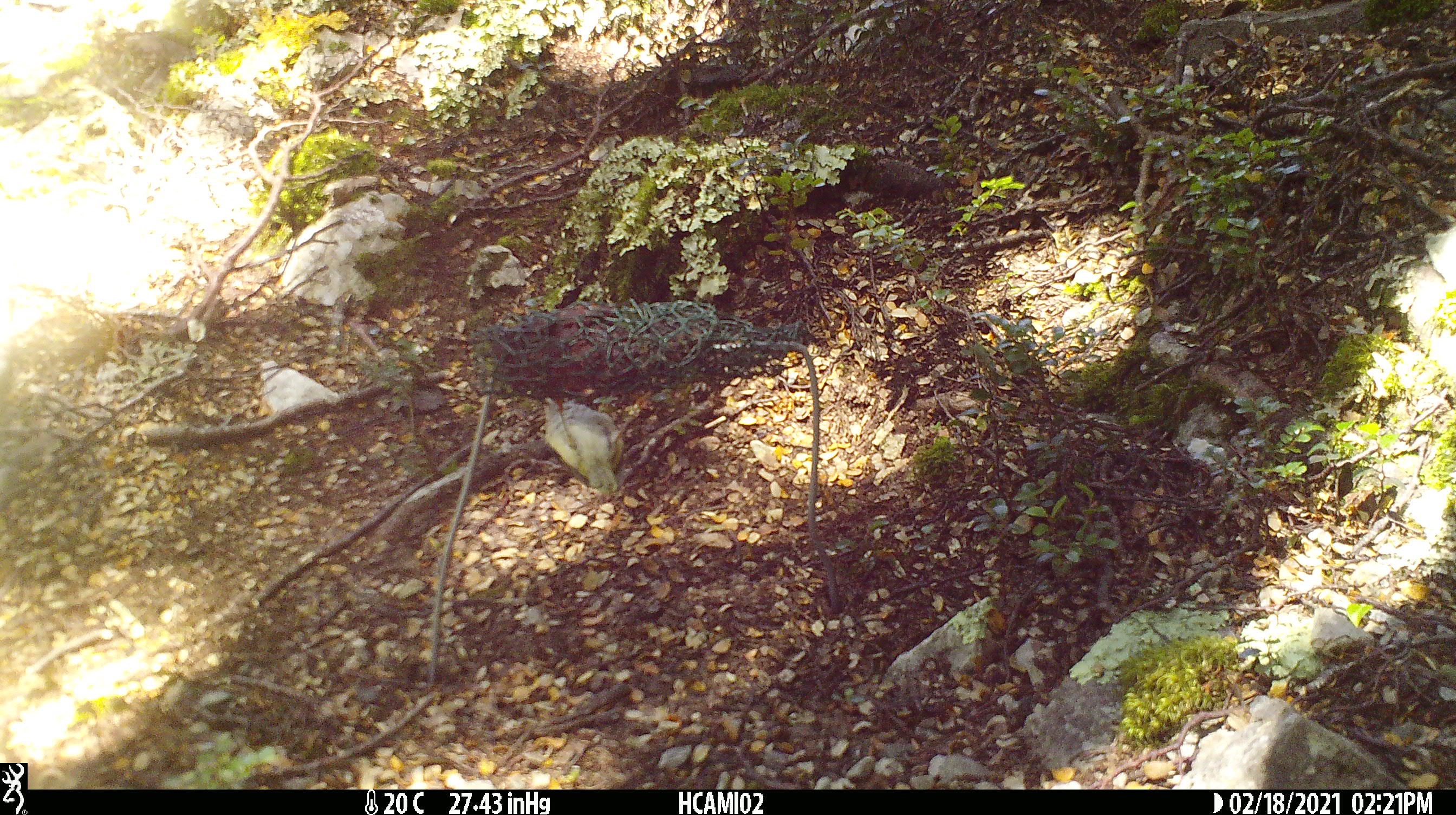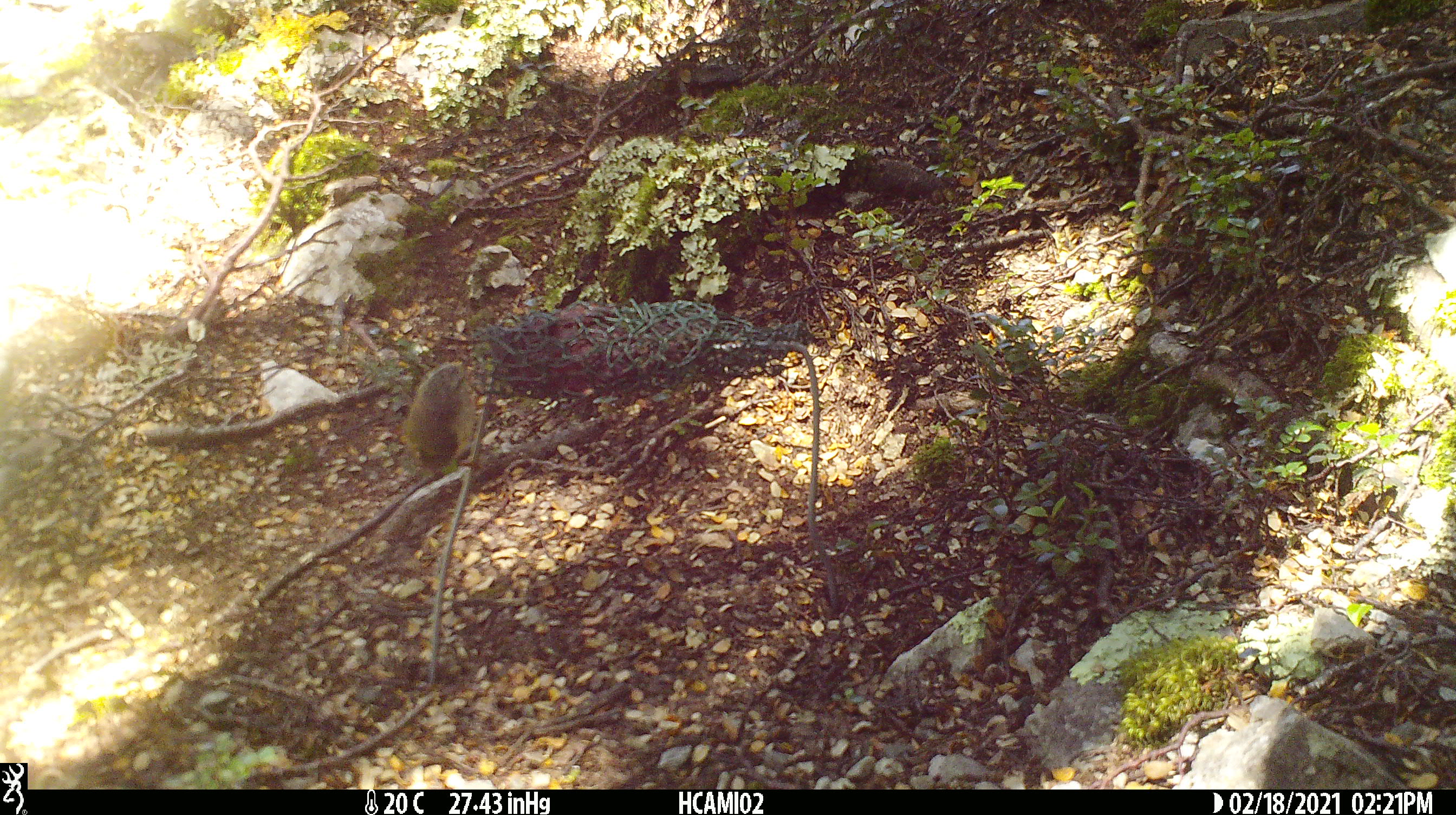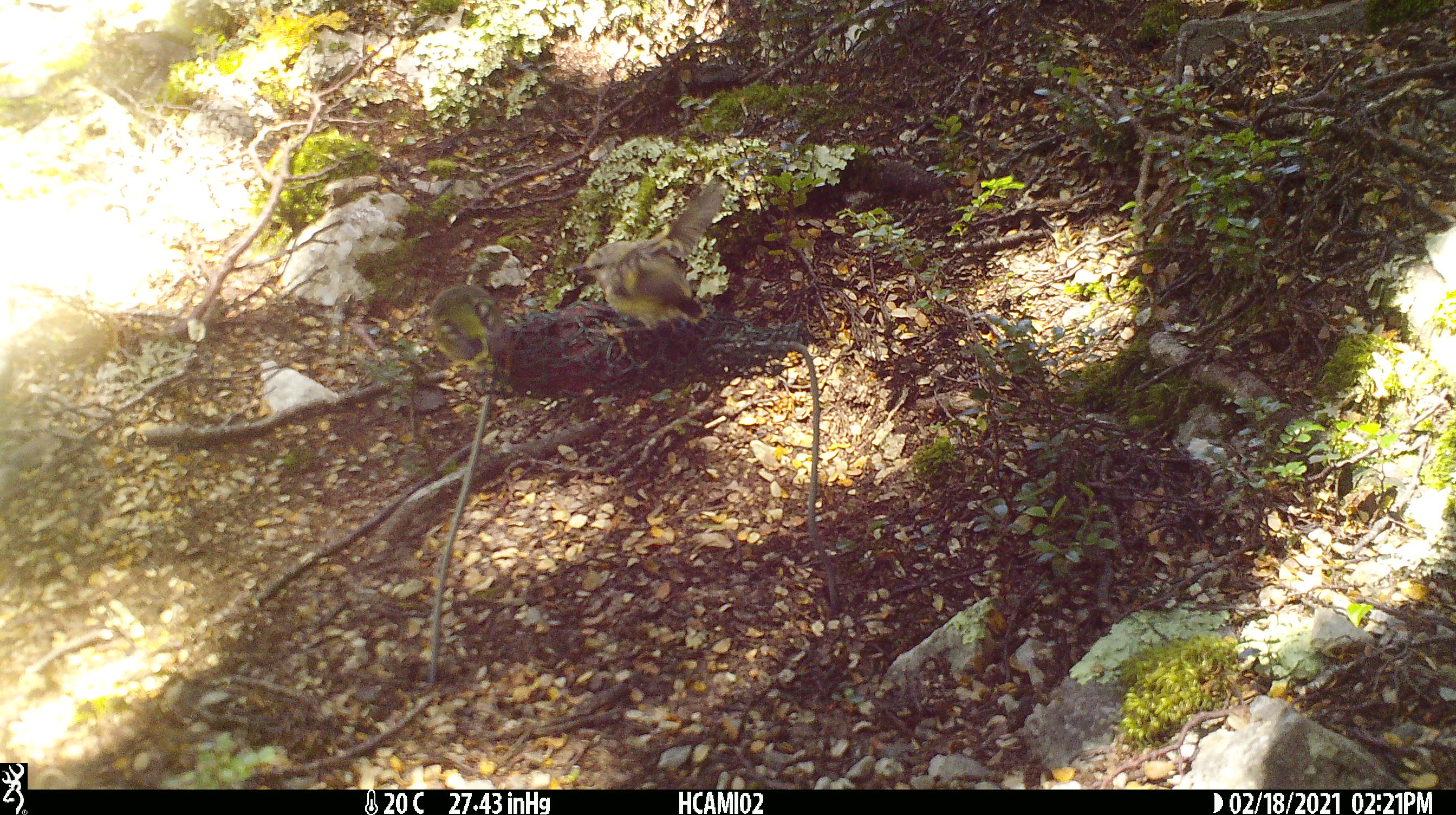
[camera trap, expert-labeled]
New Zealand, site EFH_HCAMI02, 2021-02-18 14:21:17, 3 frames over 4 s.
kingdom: Animalia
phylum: Chordata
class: Aves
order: Passeriformes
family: Acanthisittidae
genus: Acanthisitta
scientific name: Acanthisitta chloris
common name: rifleman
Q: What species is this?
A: Rifleman (Acanthisitta chloris).